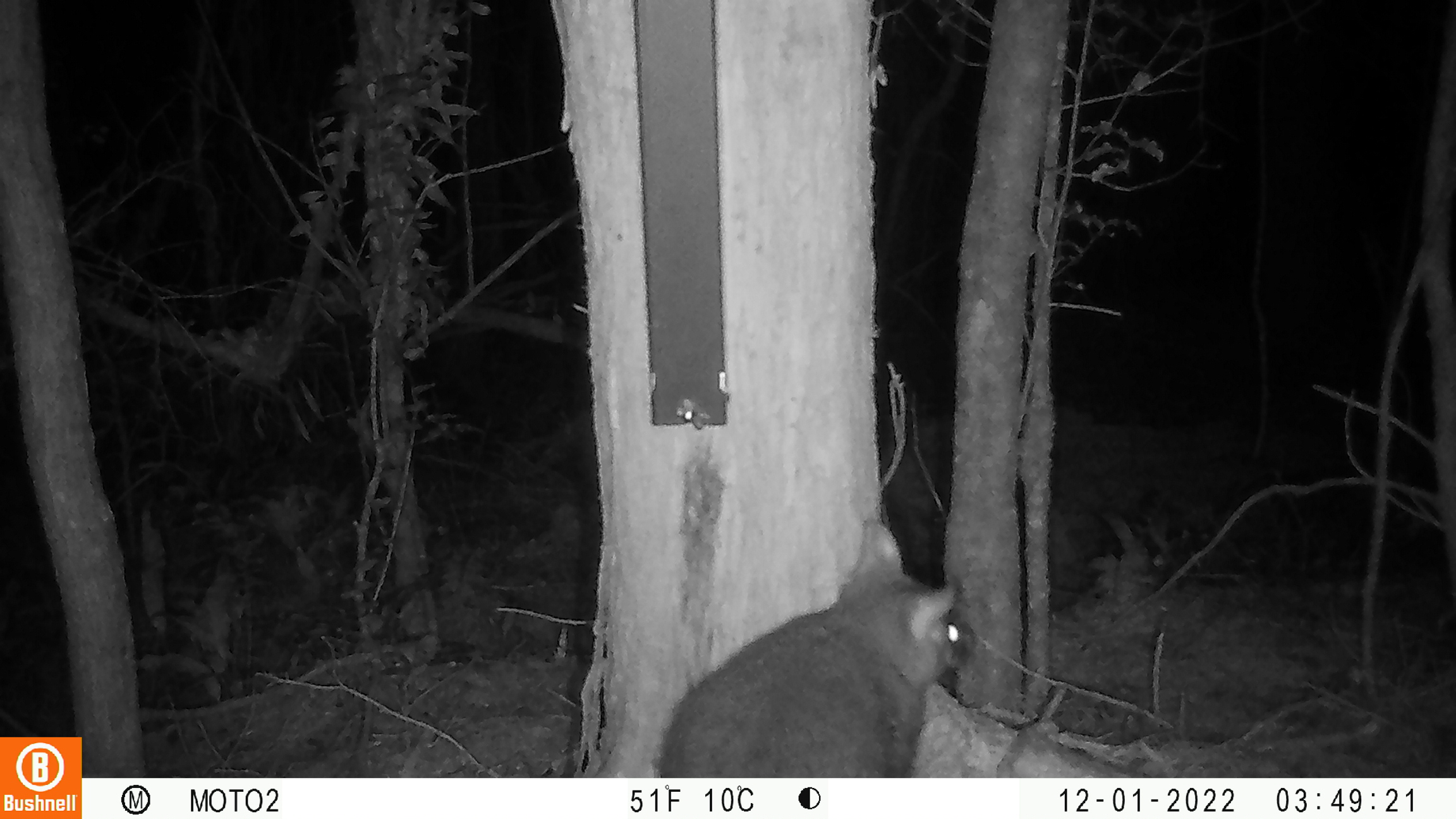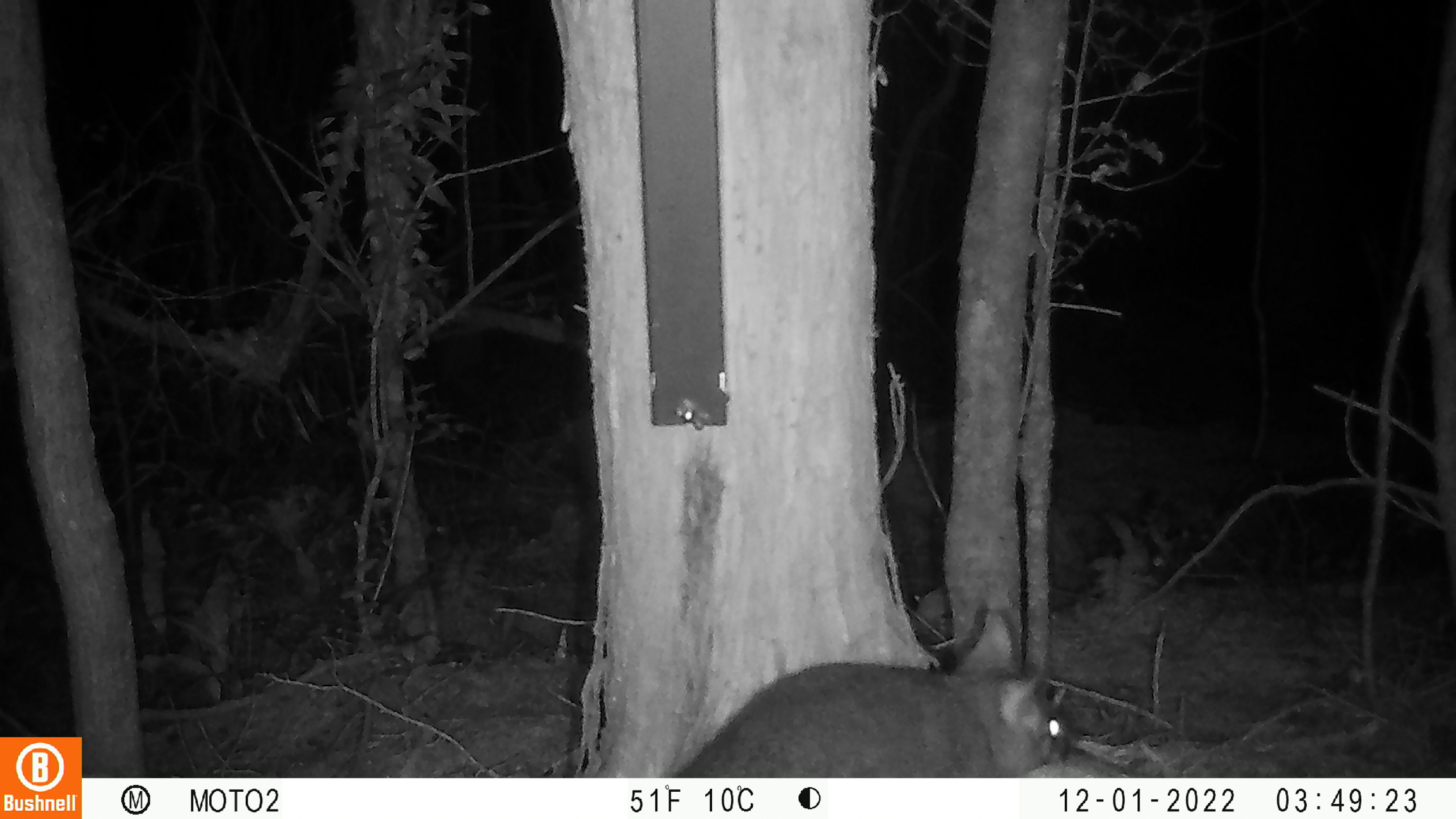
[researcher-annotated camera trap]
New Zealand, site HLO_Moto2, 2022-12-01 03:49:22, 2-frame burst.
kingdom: Animalia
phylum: Chordata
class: Mammalia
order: Diprotodontia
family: Phalangeridae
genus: Trichosurus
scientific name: Trichosurus vulpecula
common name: common brushtail possum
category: possum